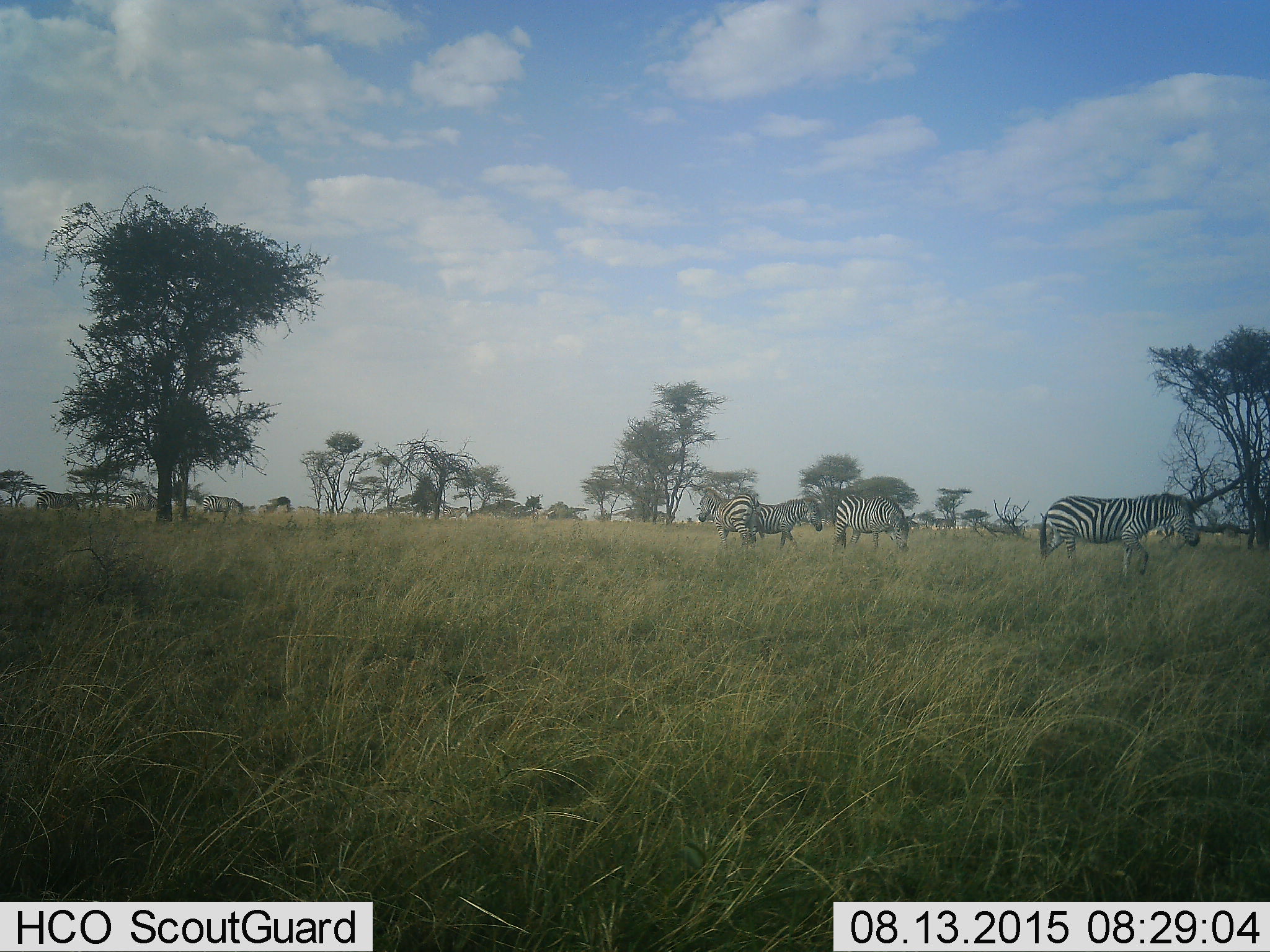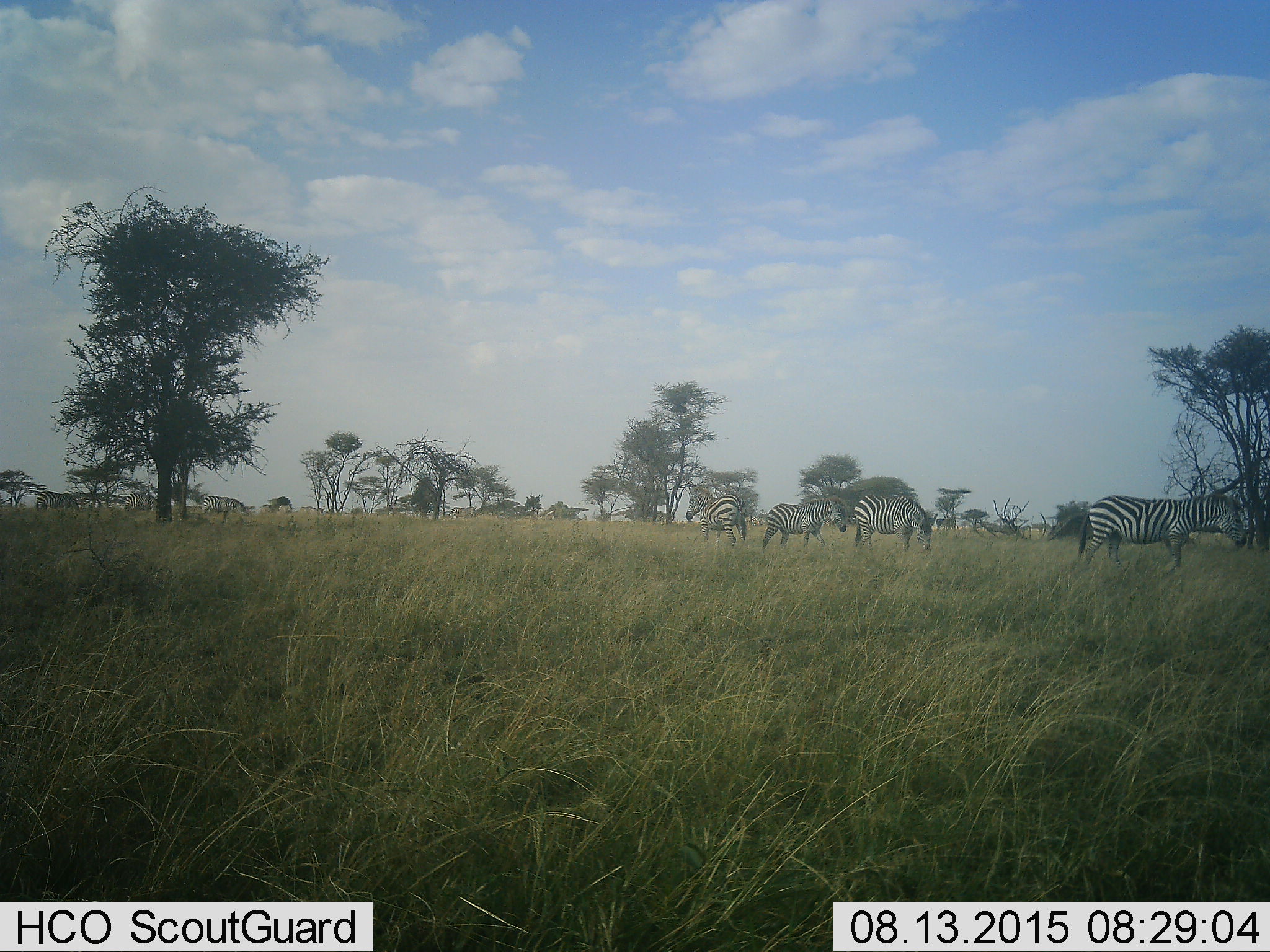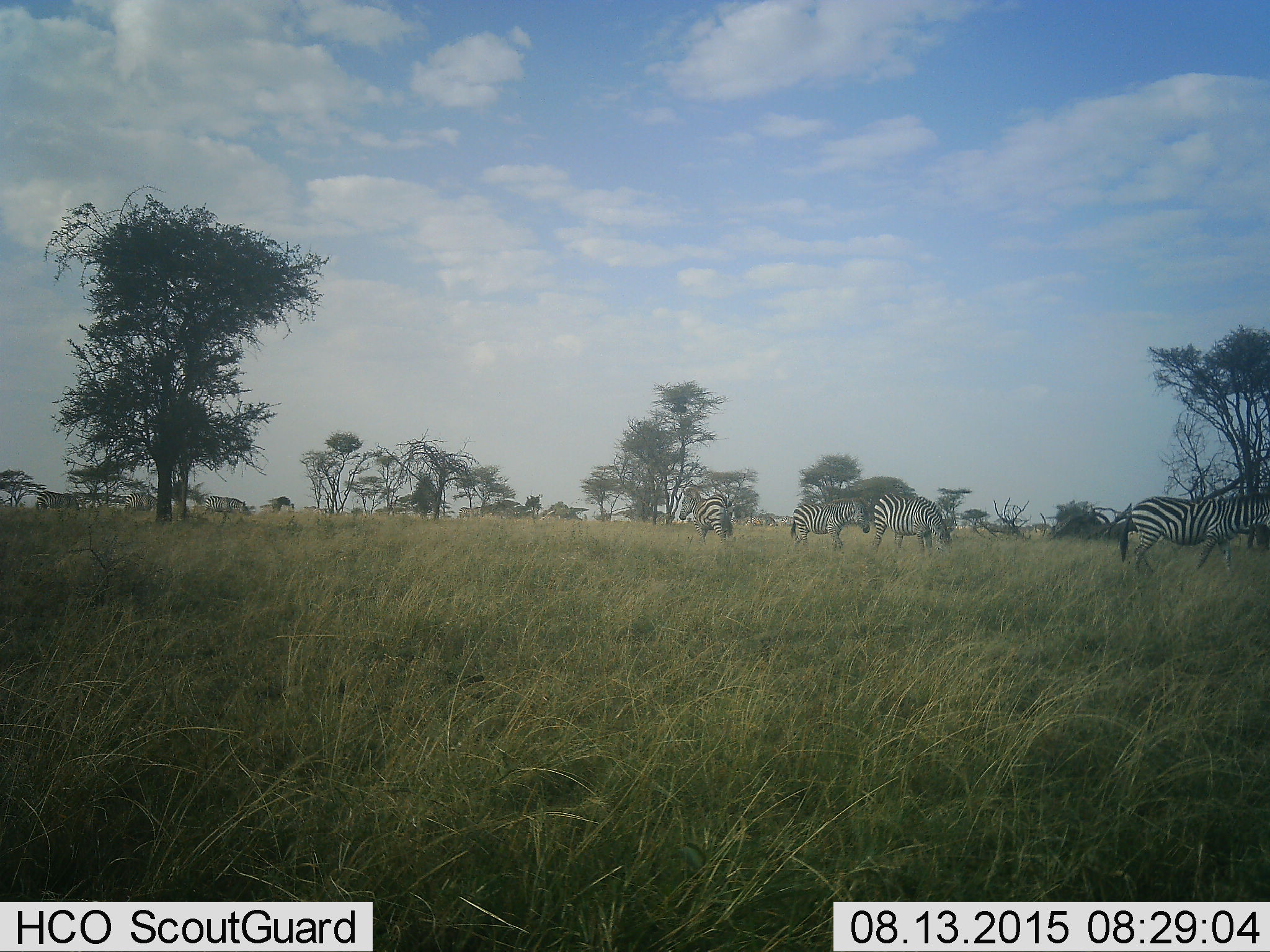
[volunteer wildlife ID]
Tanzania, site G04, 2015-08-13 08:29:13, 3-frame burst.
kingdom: Animalia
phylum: Chordata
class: Mammalia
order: Perissodactyla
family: Equidae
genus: Equus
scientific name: Equus quagga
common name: plains zebra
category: zebra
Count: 8.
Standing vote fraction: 61%.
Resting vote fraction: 0%.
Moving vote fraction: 78%.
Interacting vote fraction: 0%.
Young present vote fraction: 0%.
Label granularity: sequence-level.